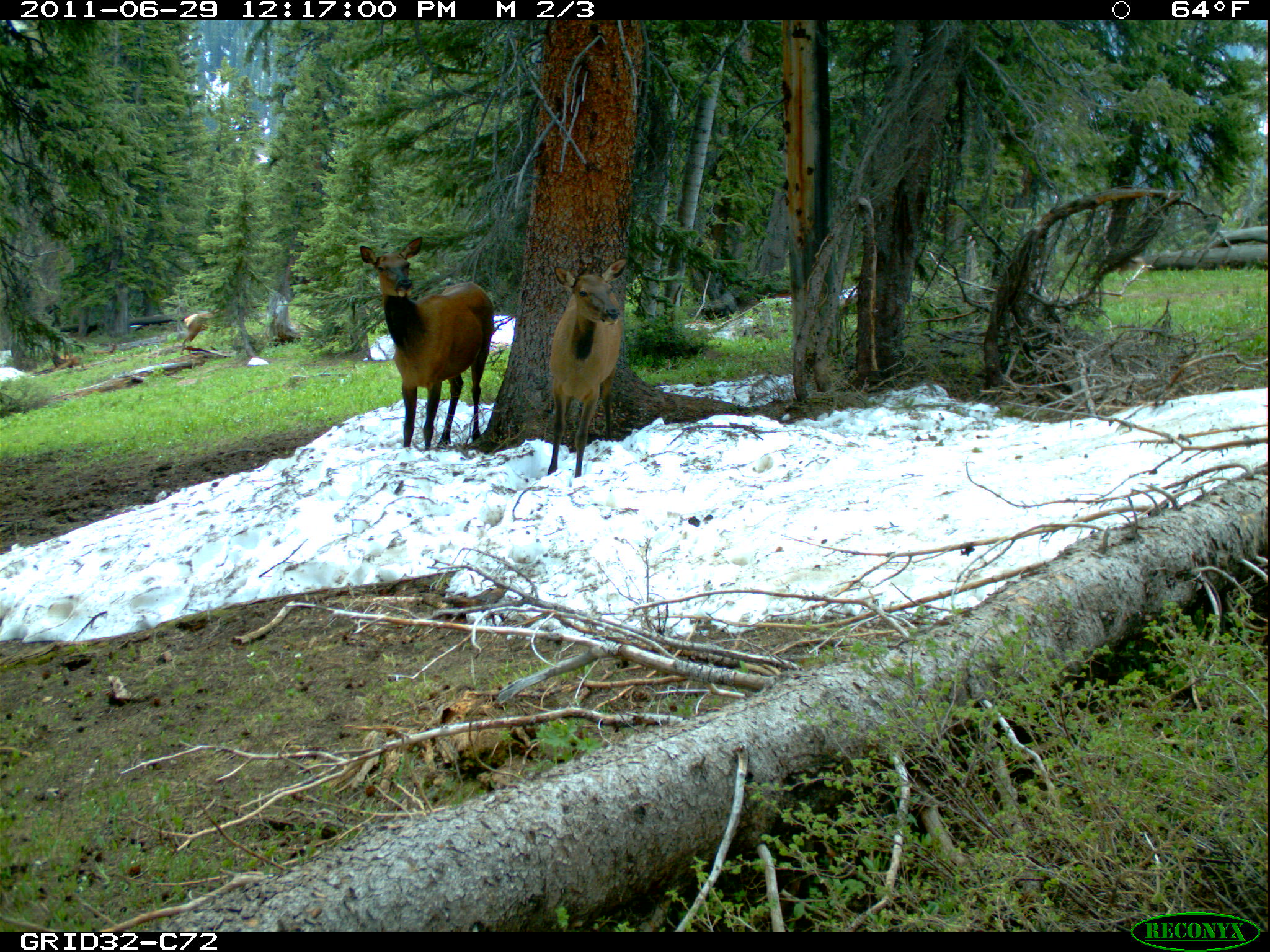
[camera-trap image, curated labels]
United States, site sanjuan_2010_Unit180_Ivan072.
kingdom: Animalia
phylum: Chordata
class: Mammalia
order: Artiodactyla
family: Cervidae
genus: Cervus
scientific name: Cervus elaphus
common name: red deer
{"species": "Cervus elaphus (red deer)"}